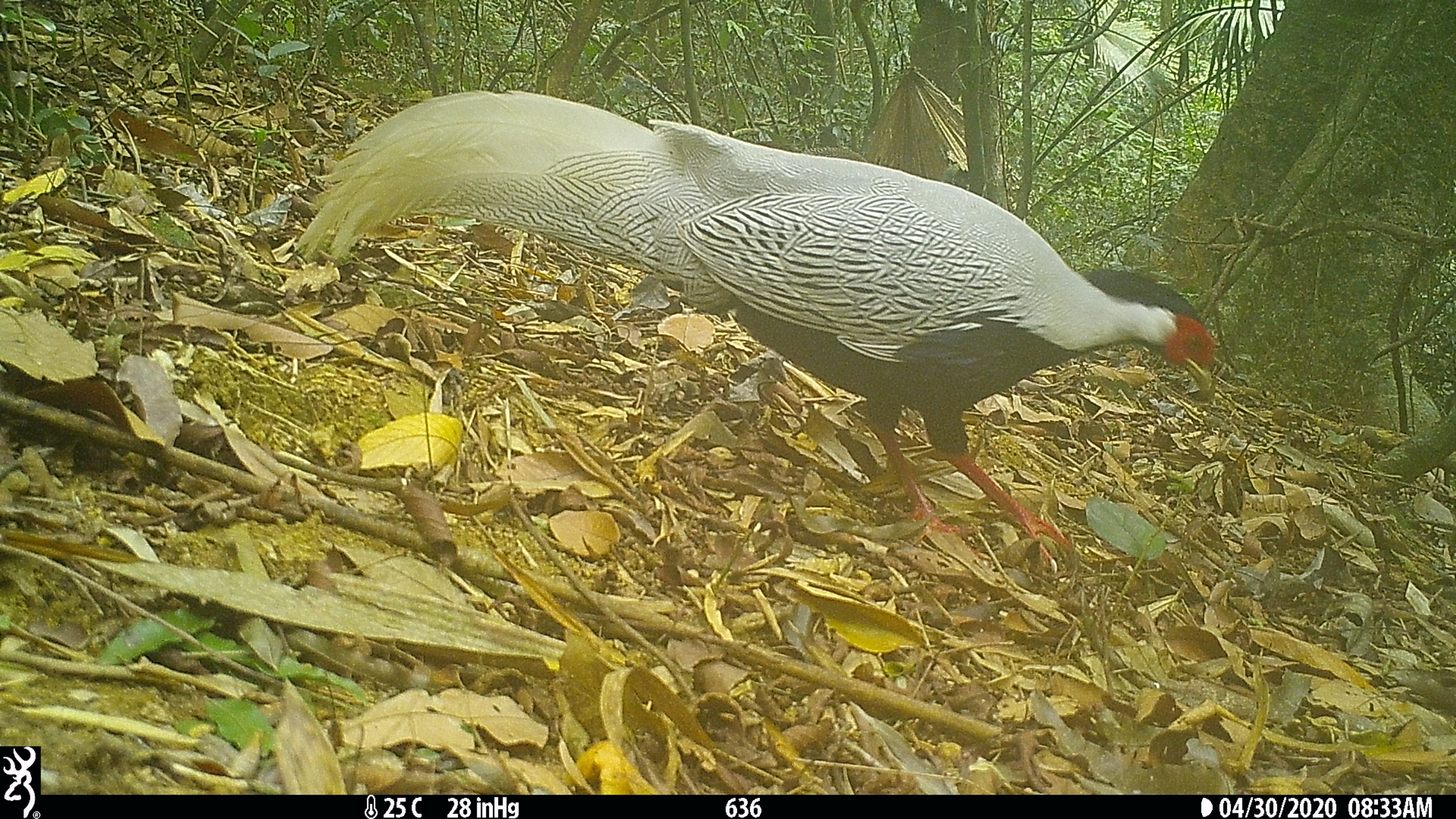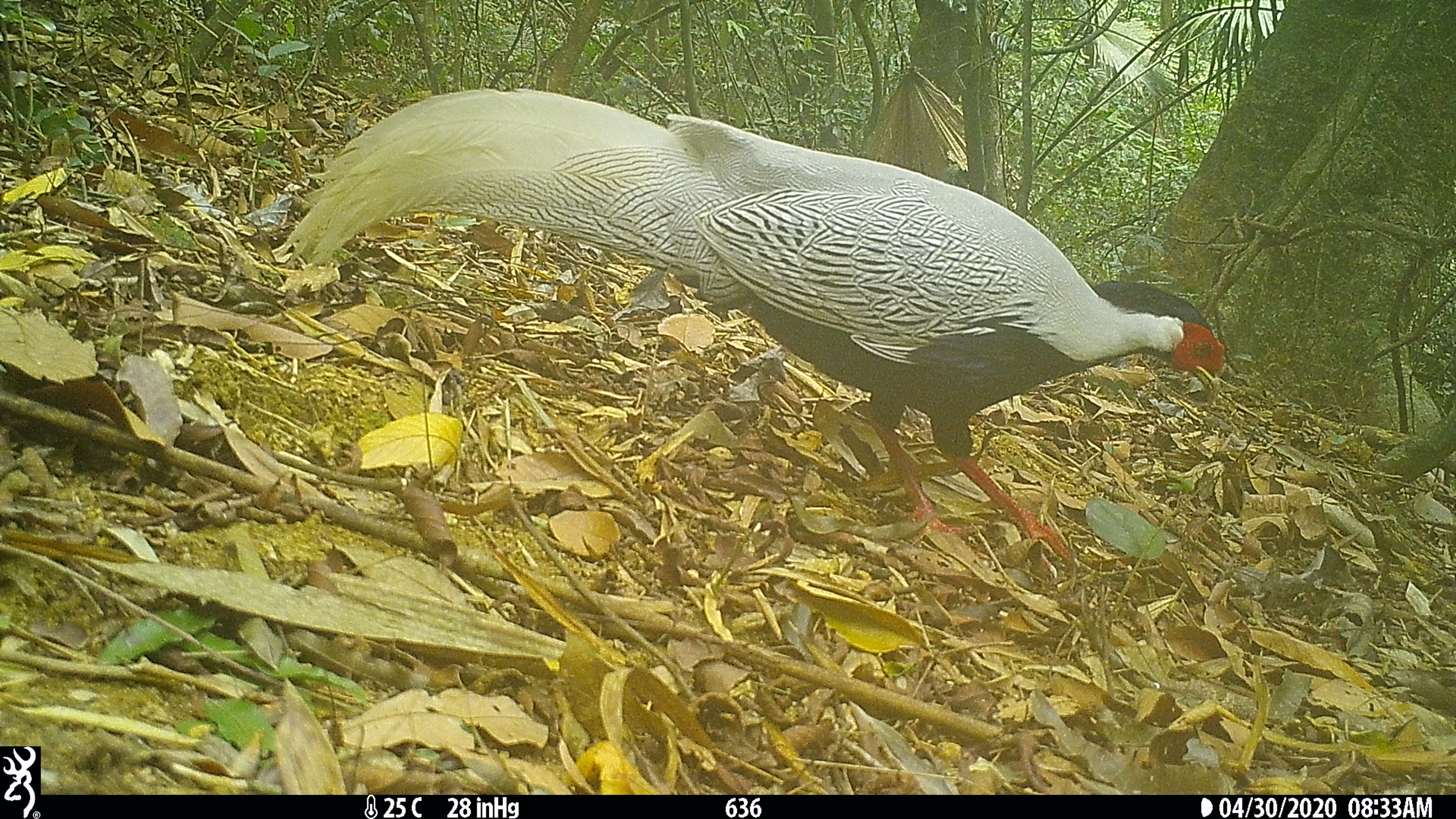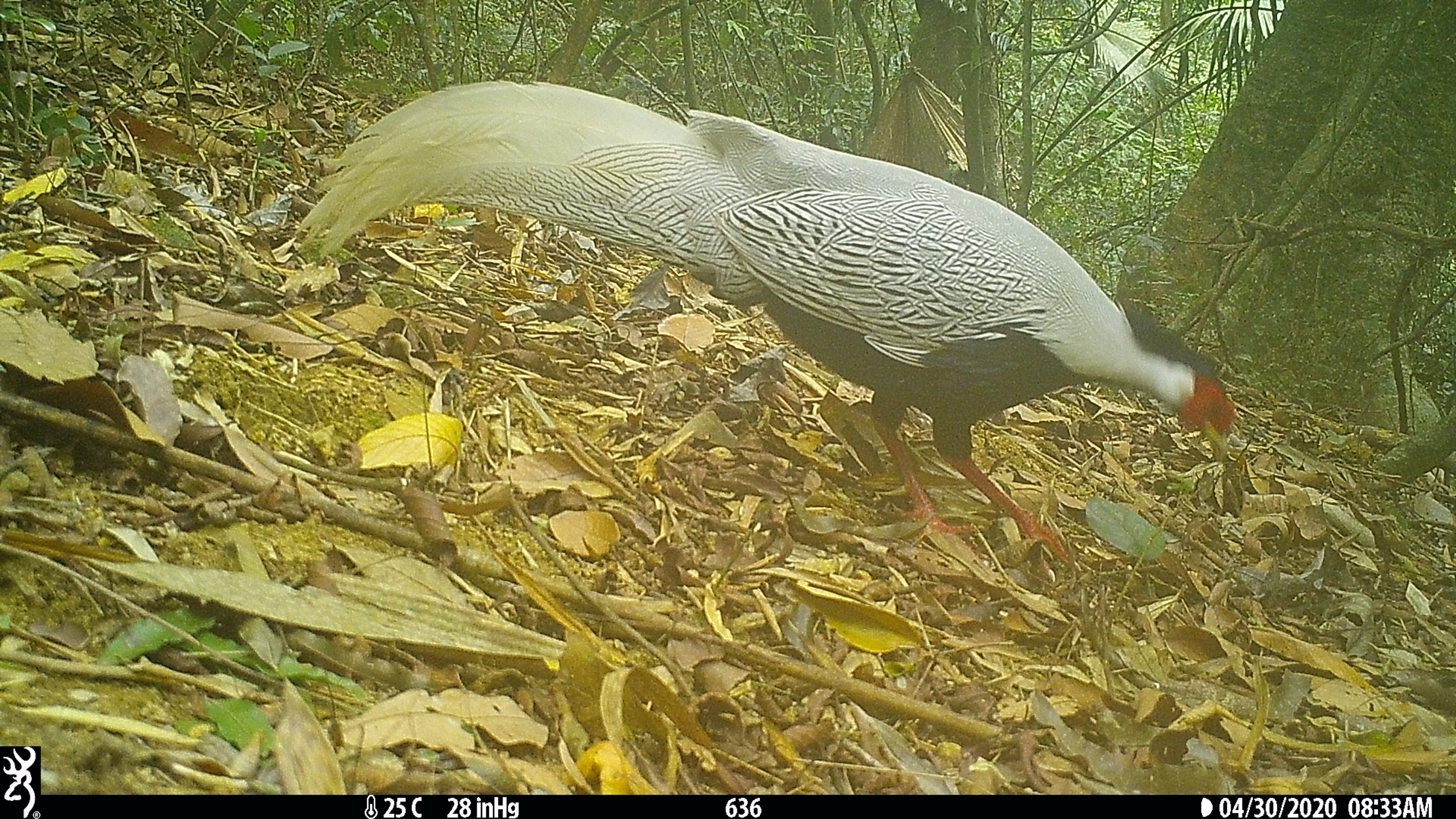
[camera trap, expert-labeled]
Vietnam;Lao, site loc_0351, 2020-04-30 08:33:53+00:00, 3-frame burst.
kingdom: Animalia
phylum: Chordata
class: Aves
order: Galliformes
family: Phasianidae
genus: Lophura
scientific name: Lophura nycthemera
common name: silver pheasant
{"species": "silver pheasant (Lophura nycthemera)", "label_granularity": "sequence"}